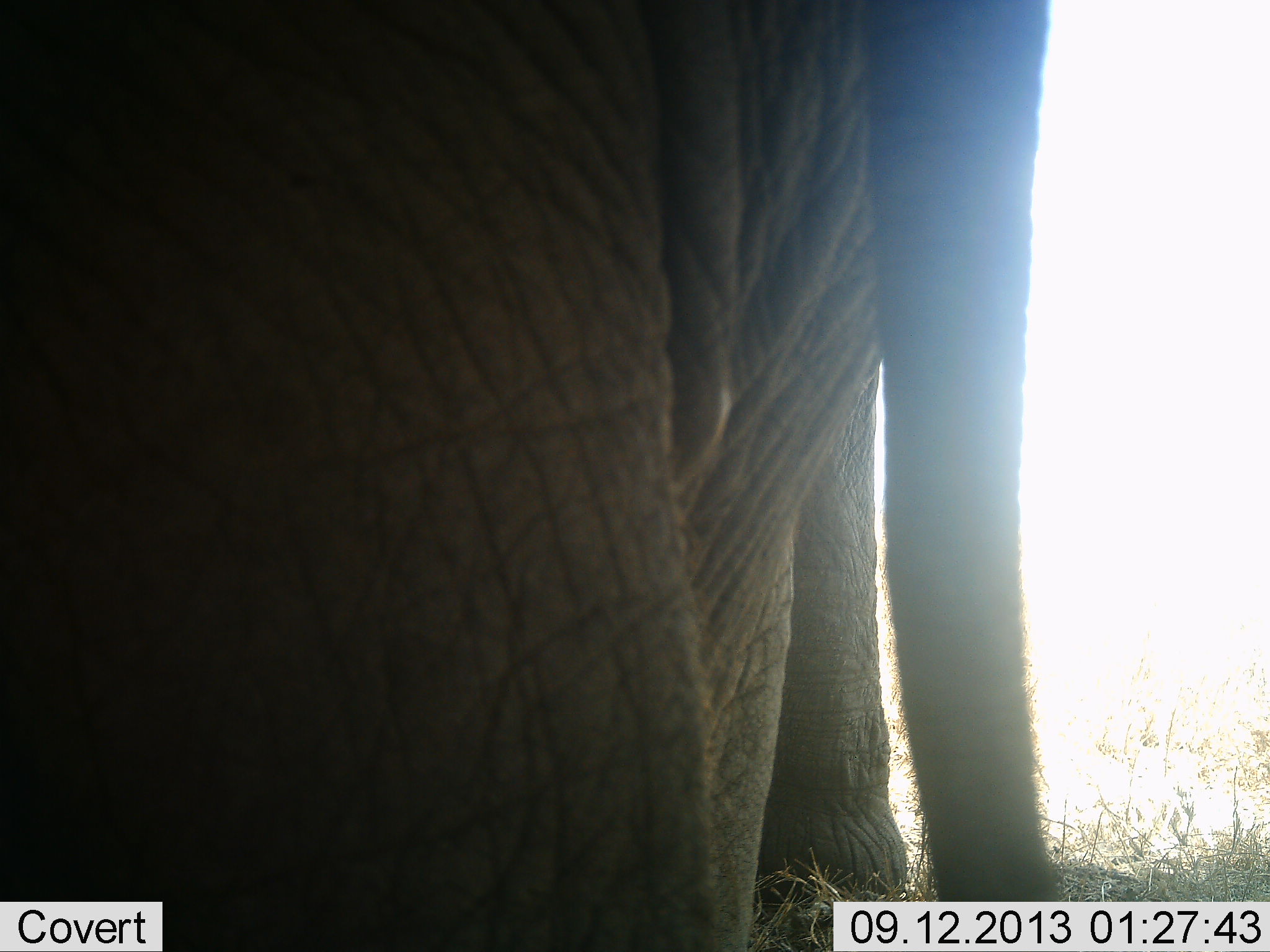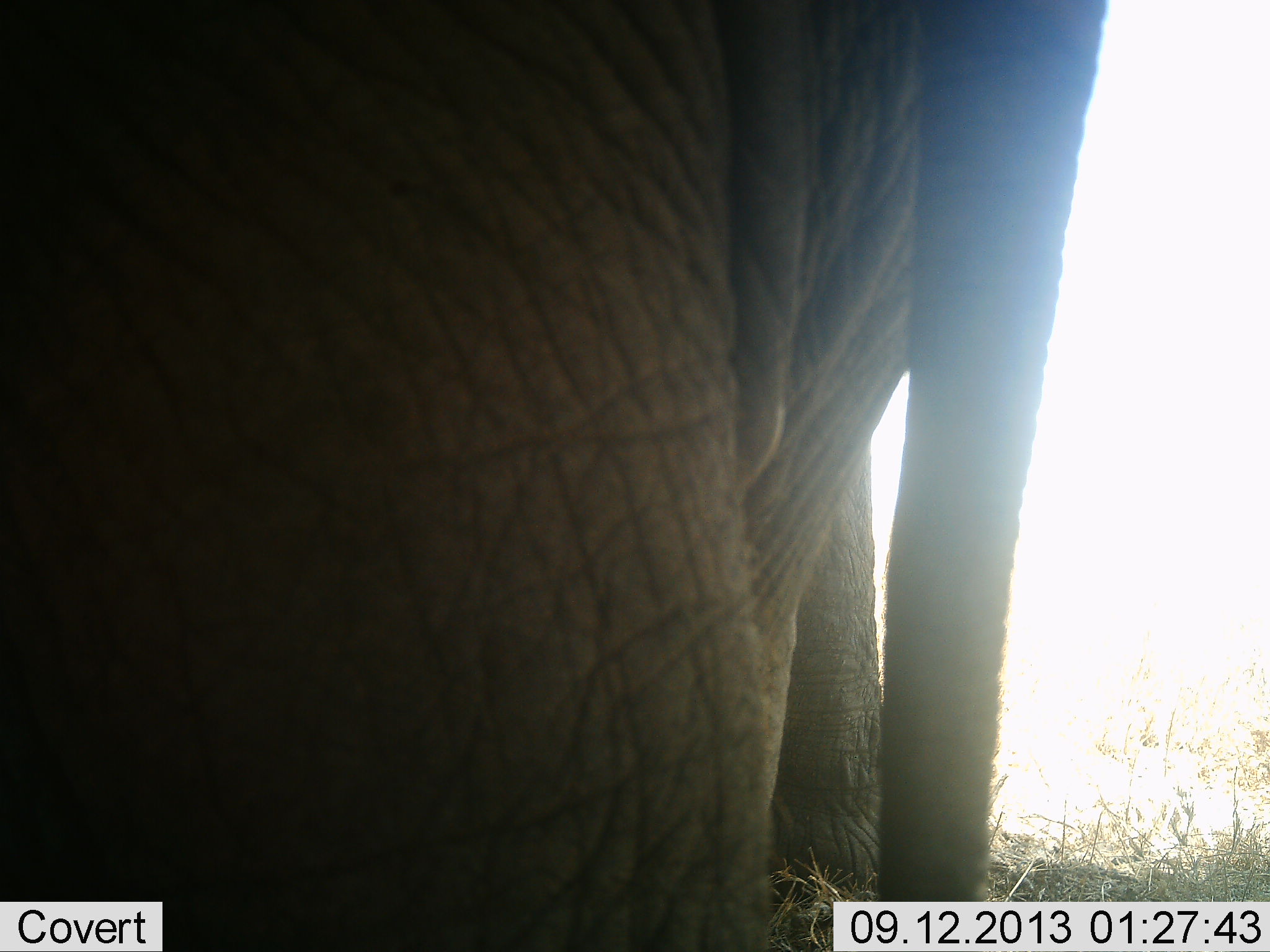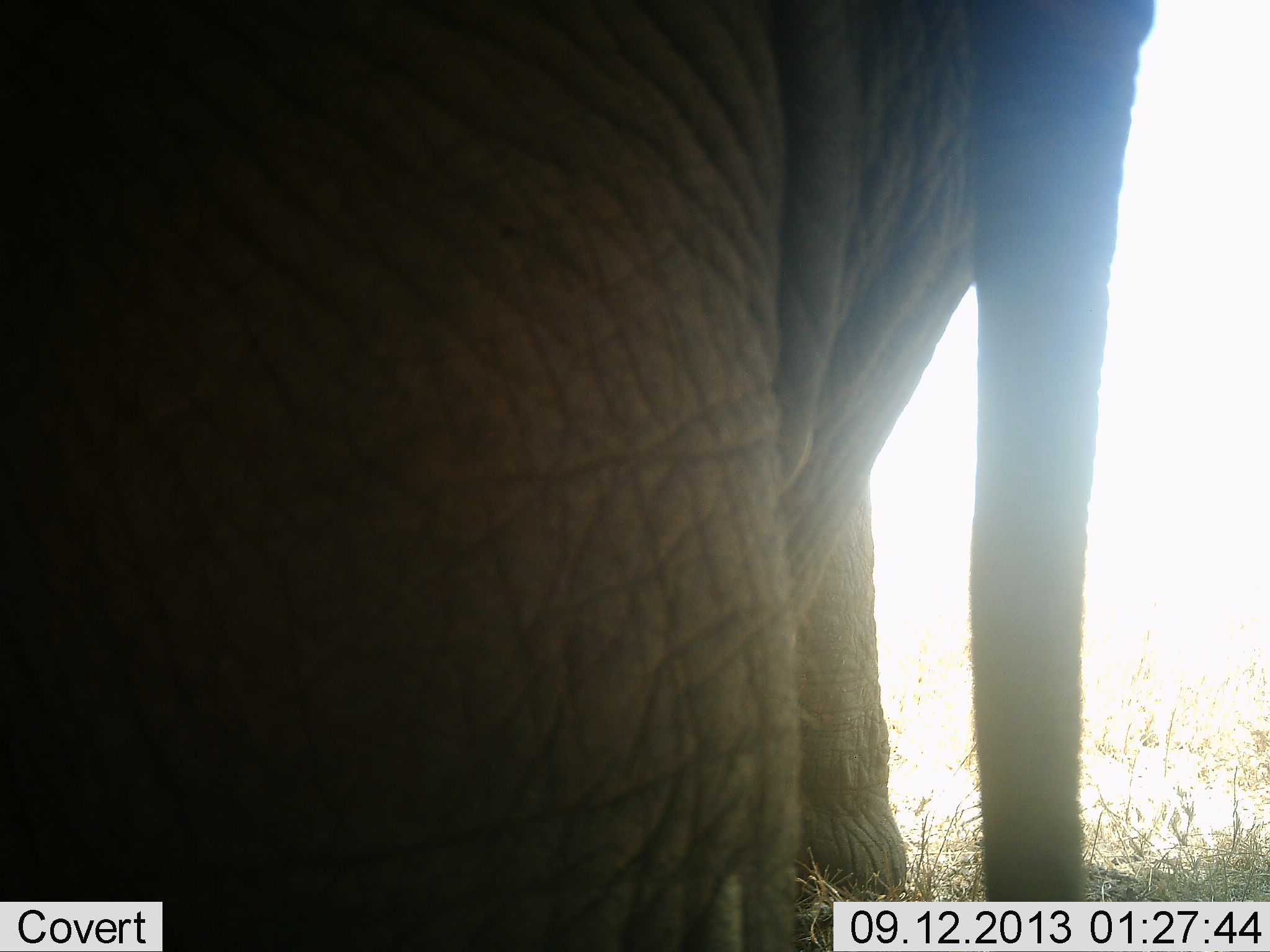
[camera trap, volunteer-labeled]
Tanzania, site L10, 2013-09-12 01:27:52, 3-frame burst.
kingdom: Animalia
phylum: Chordata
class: Mammalia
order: Proboscidea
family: Elephantidae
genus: Loxodonta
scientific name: Loxodonta africana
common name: african bush elephant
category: elephant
Elephant (african bush elephant) (Loxodonta africana), count 2. Behavior (volunteer vote fractions): standing 100%, resting 0%, moving 6%, interacting 6%. Young present (vote fraction): 0%. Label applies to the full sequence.